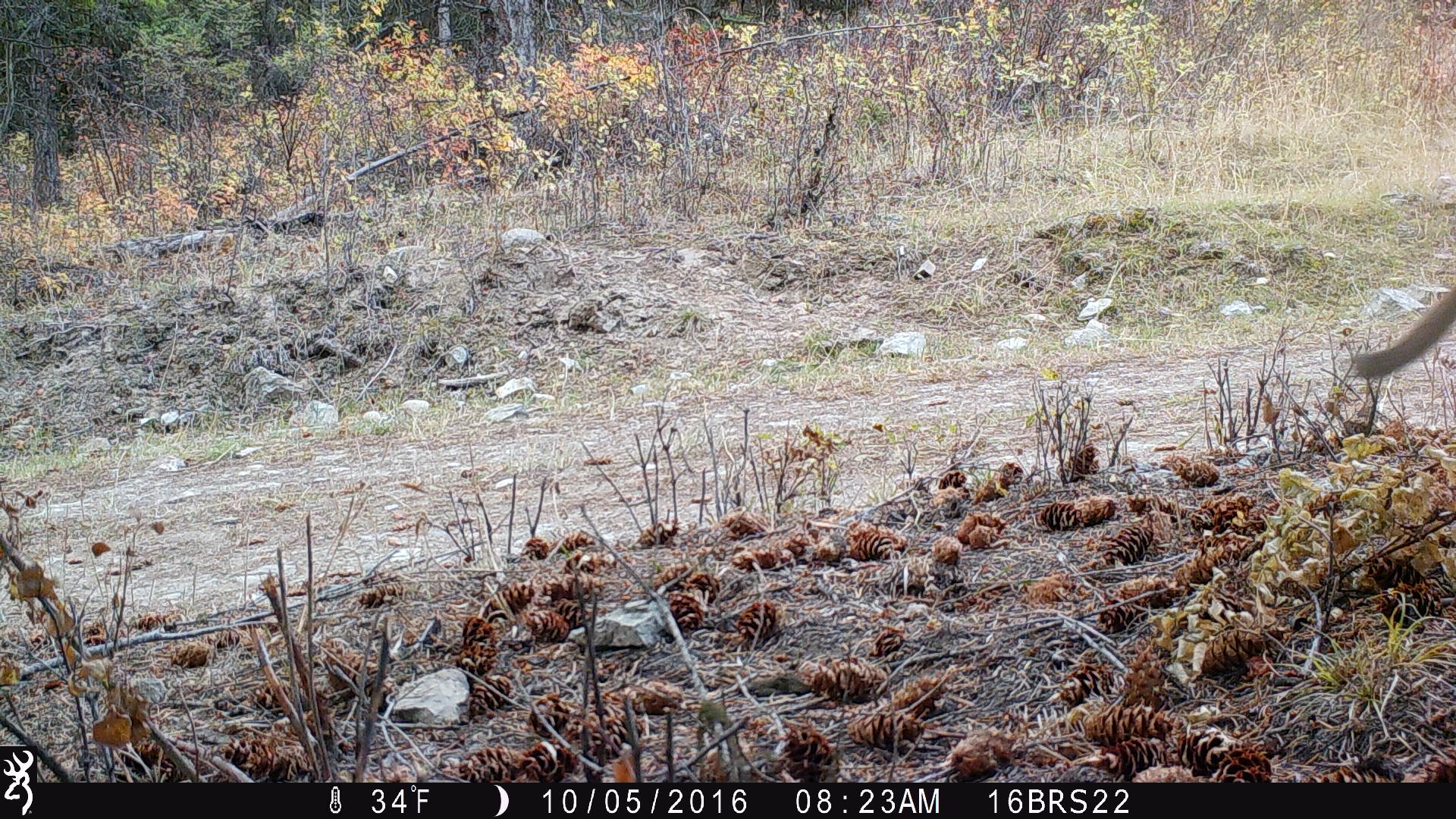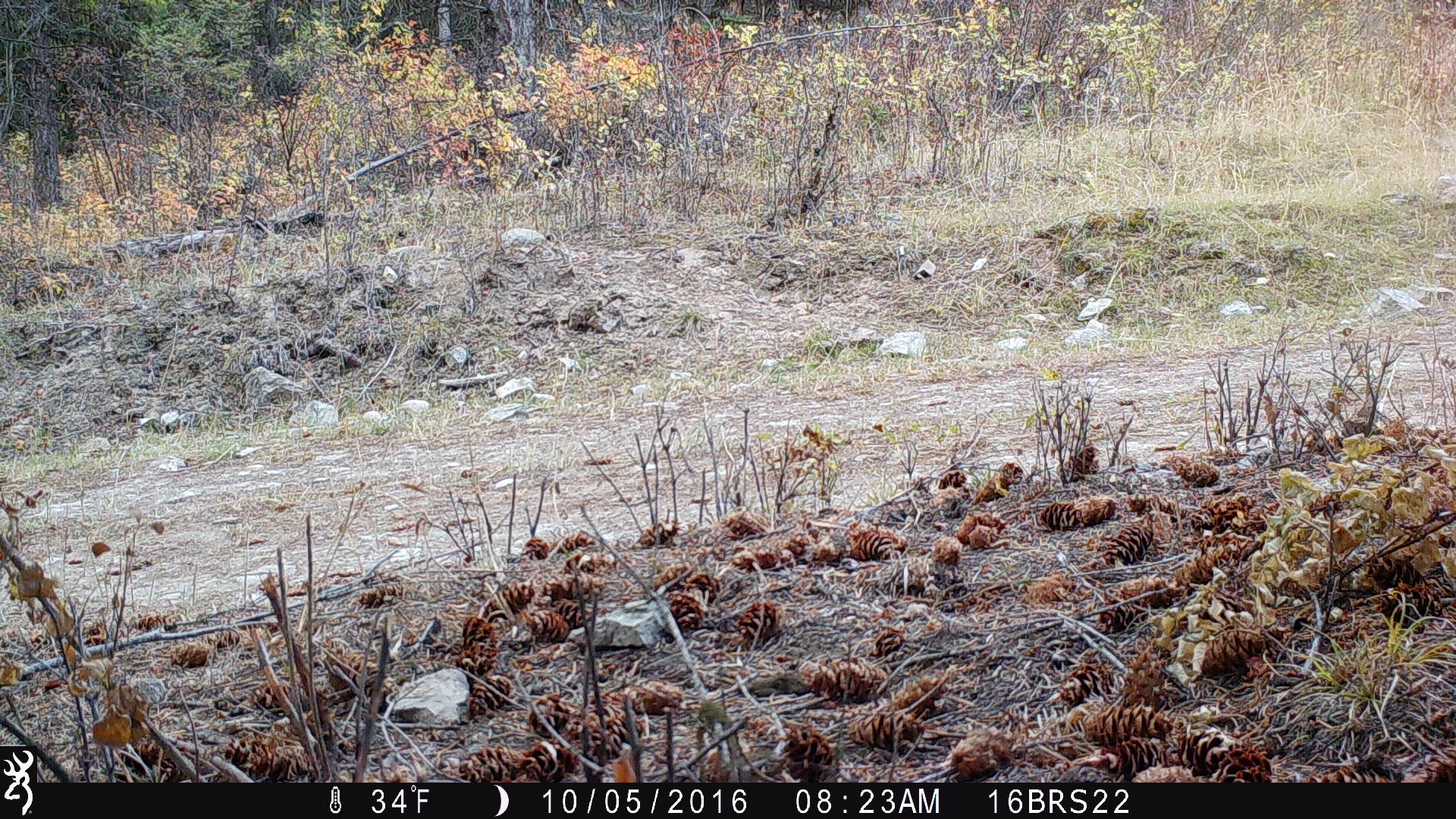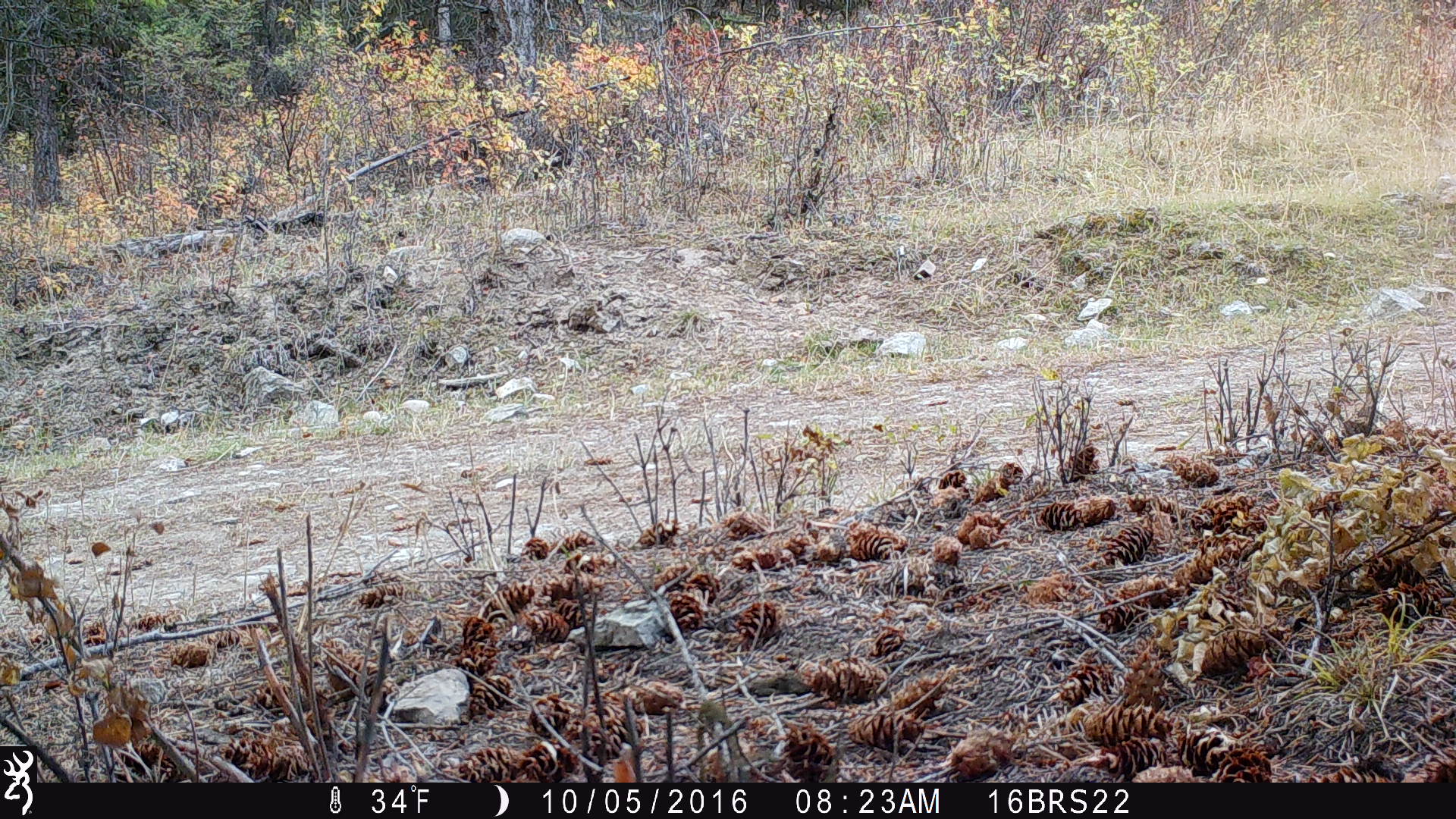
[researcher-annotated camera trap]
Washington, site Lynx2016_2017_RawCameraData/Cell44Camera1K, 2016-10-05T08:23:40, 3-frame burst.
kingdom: Animalia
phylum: Chordata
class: Mammalia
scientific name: Mammalia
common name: small mammal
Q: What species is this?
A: Small mammal (Mammalia).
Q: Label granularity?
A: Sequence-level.